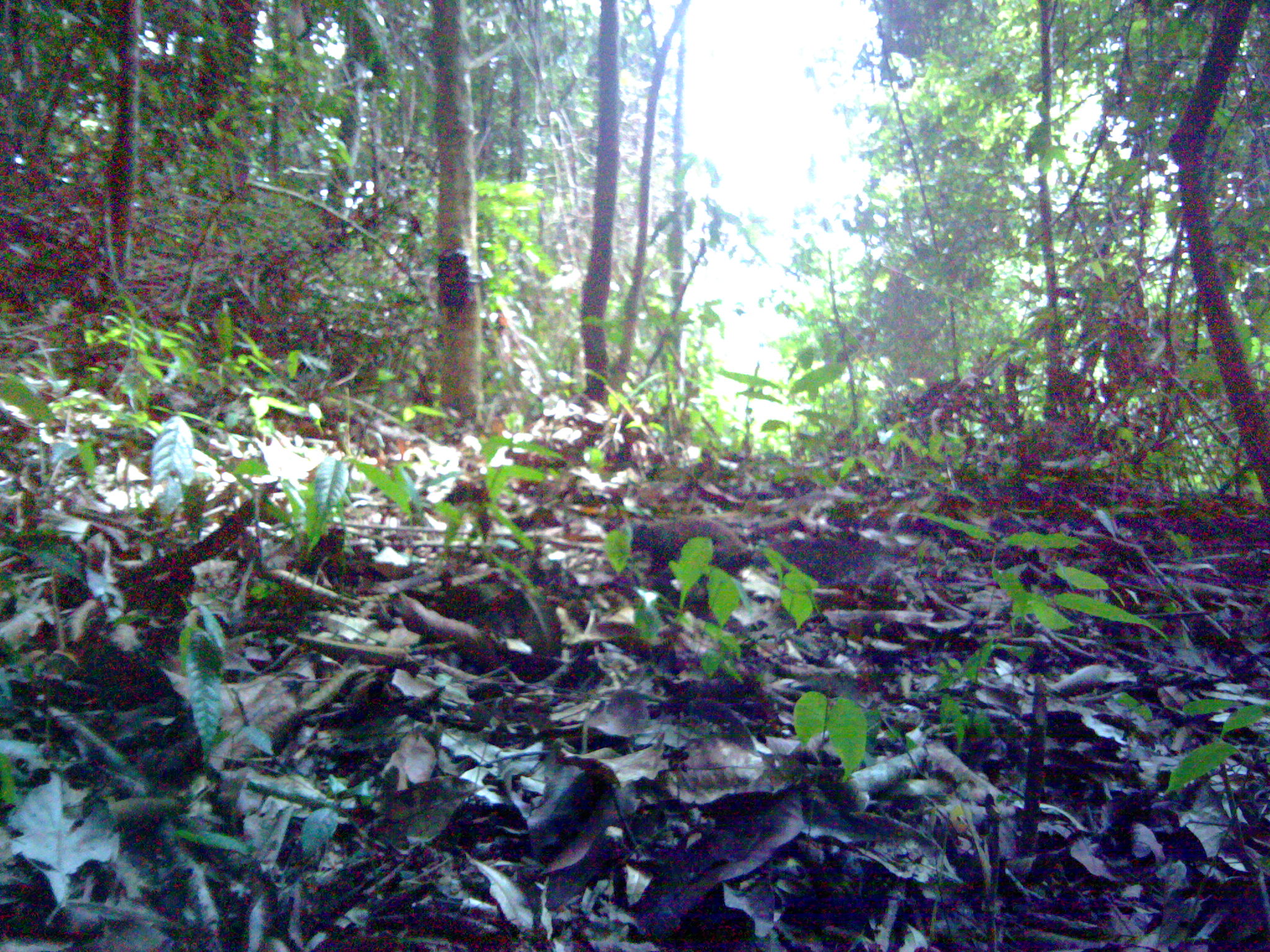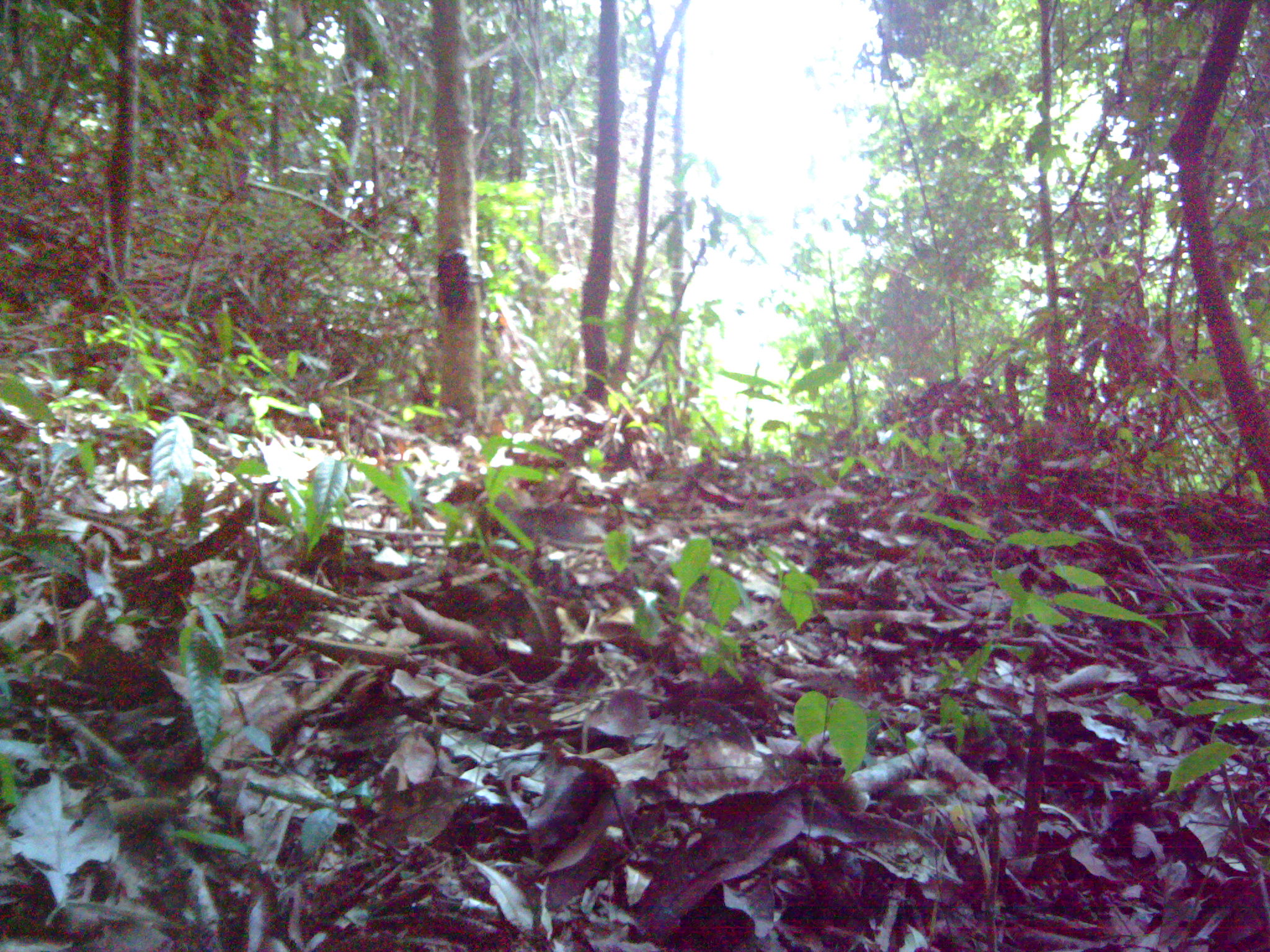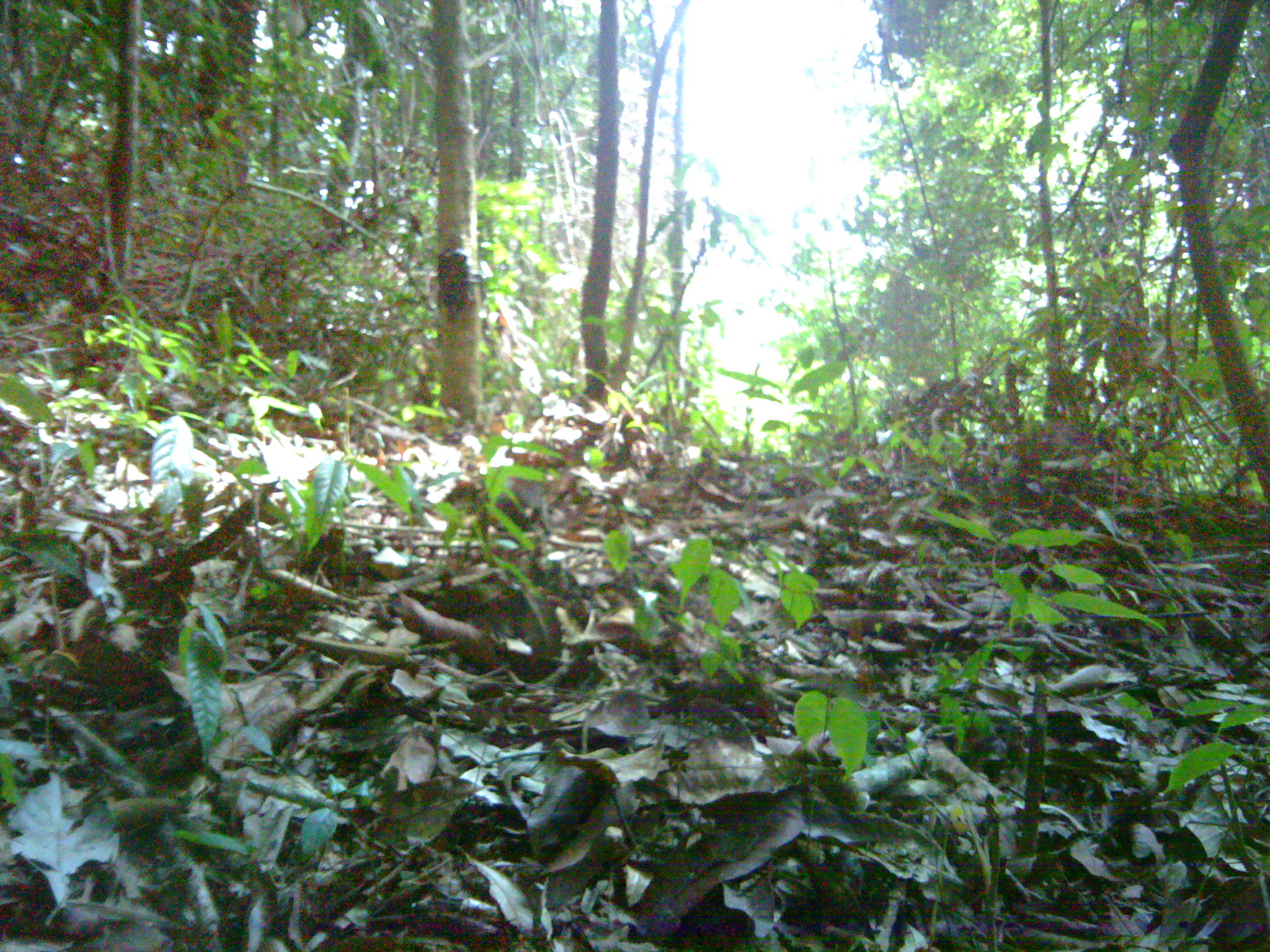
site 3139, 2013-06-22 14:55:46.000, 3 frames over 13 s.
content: unidentified animal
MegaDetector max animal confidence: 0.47